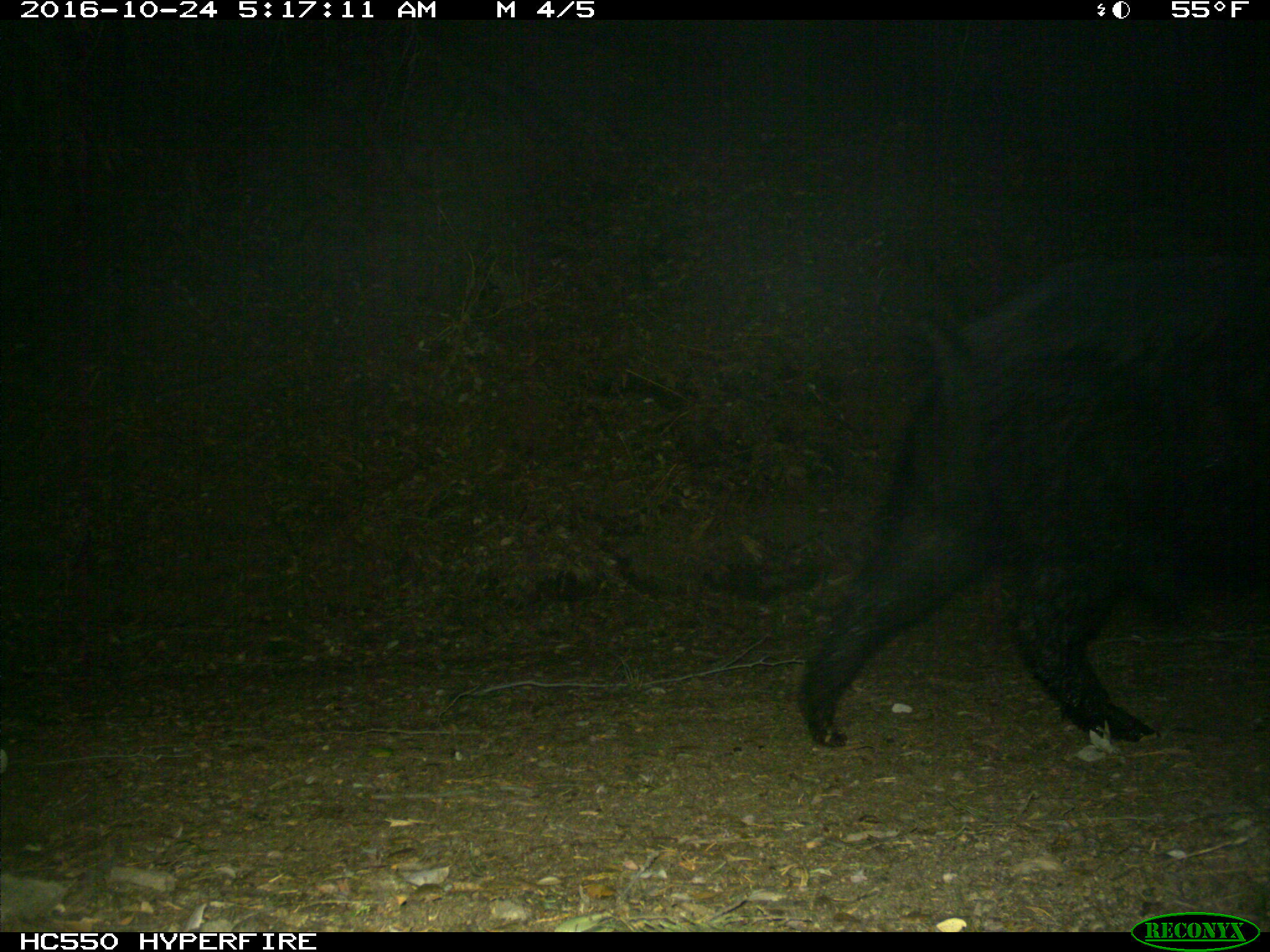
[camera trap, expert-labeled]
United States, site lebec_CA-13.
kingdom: Animalia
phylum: Chordata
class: Mammalia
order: Artiodactyla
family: Suidae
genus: Sus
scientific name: Sus scrofa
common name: wild boar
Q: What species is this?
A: Sus scrofa (wild boar).